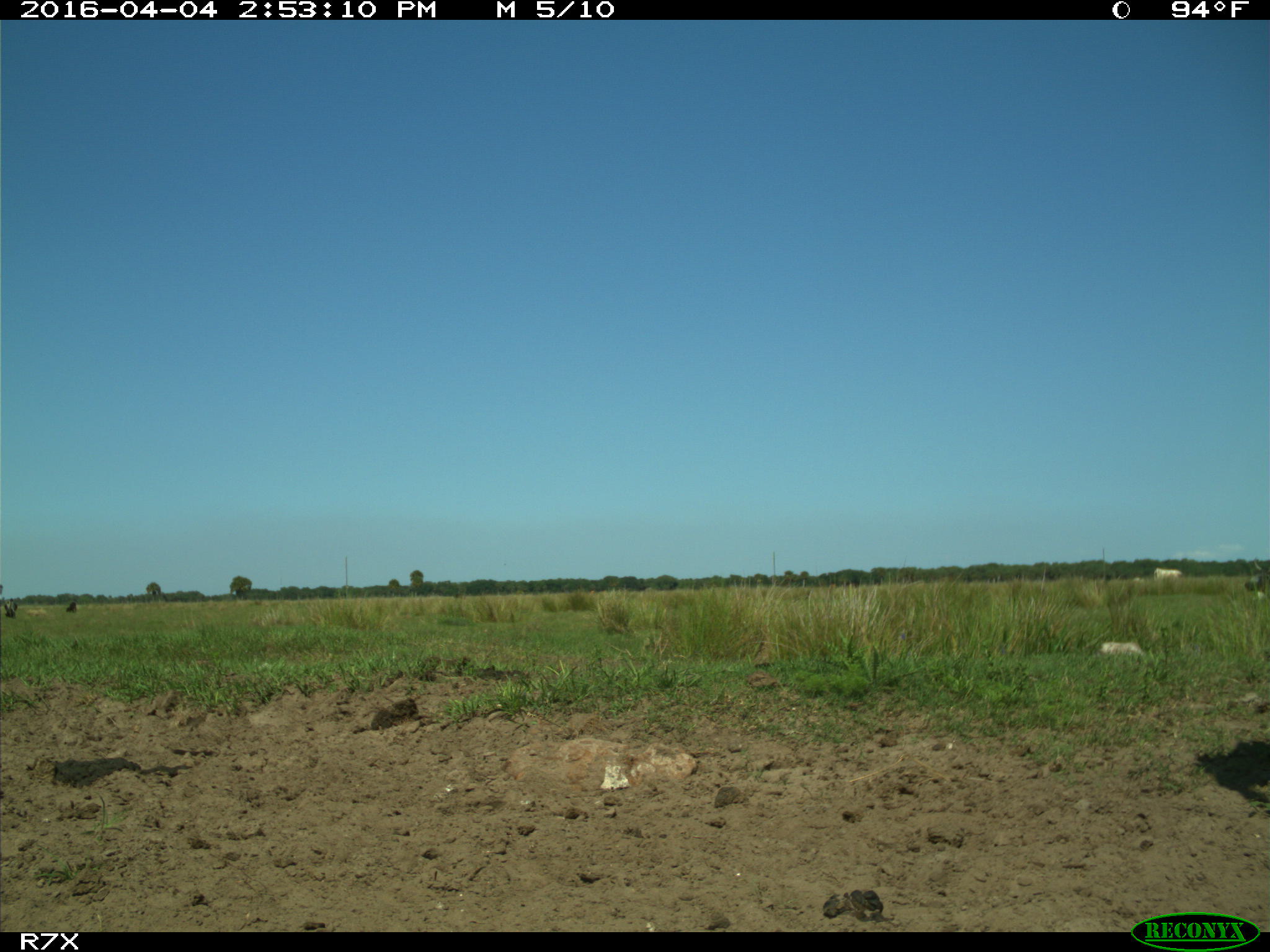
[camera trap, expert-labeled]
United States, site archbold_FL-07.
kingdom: Animalia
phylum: Chordata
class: Mammalia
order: Artiodactyla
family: Bovidae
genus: Bos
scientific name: Bos taurus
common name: domestic cow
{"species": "Bos taurus (domestic cow)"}